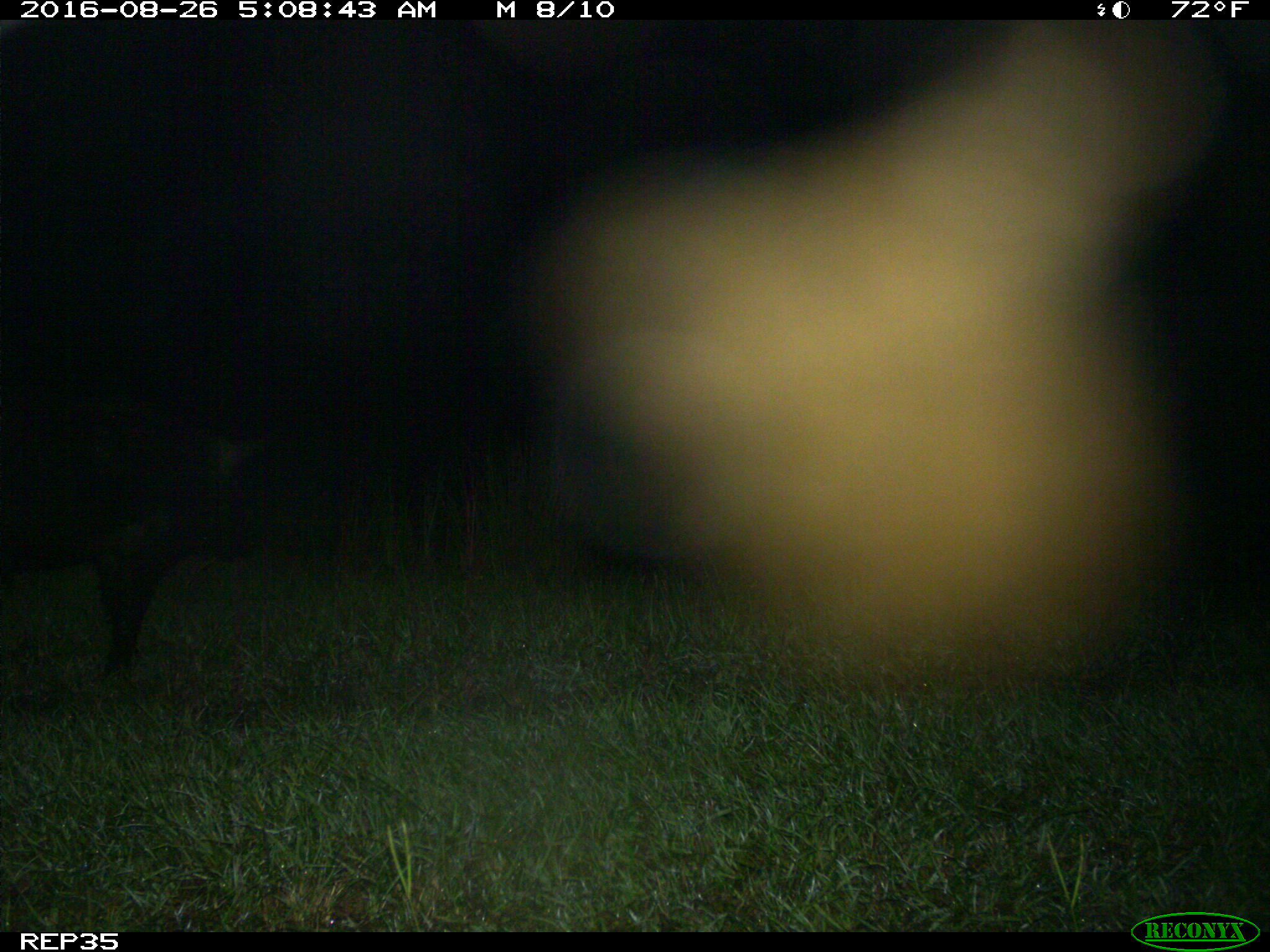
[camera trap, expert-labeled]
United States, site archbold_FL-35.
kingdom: Animalia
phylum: Chordata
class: Mammalia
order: Artiodactyla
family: Suidae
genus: Sus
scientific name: Sus scrofa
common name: wild boar